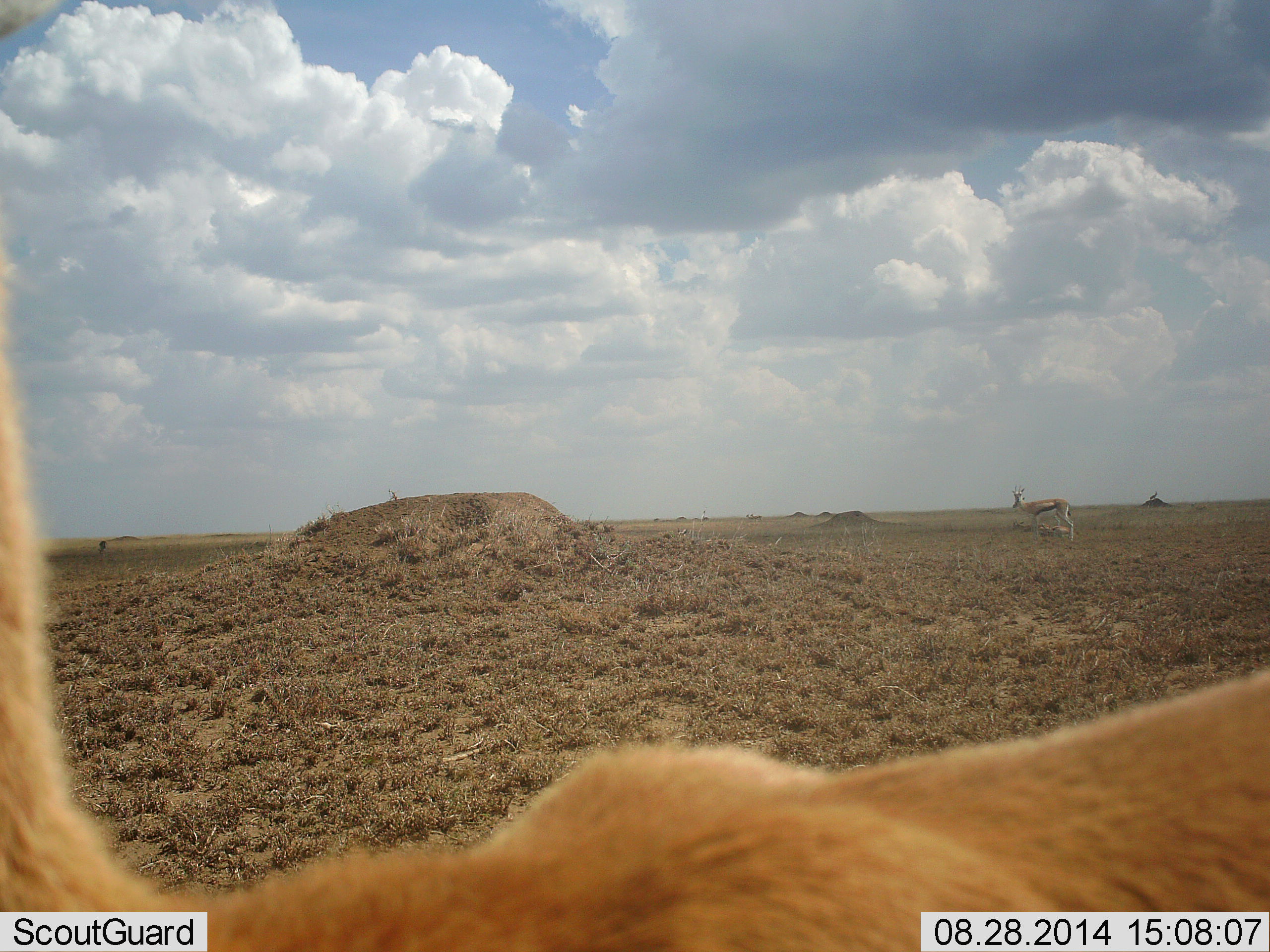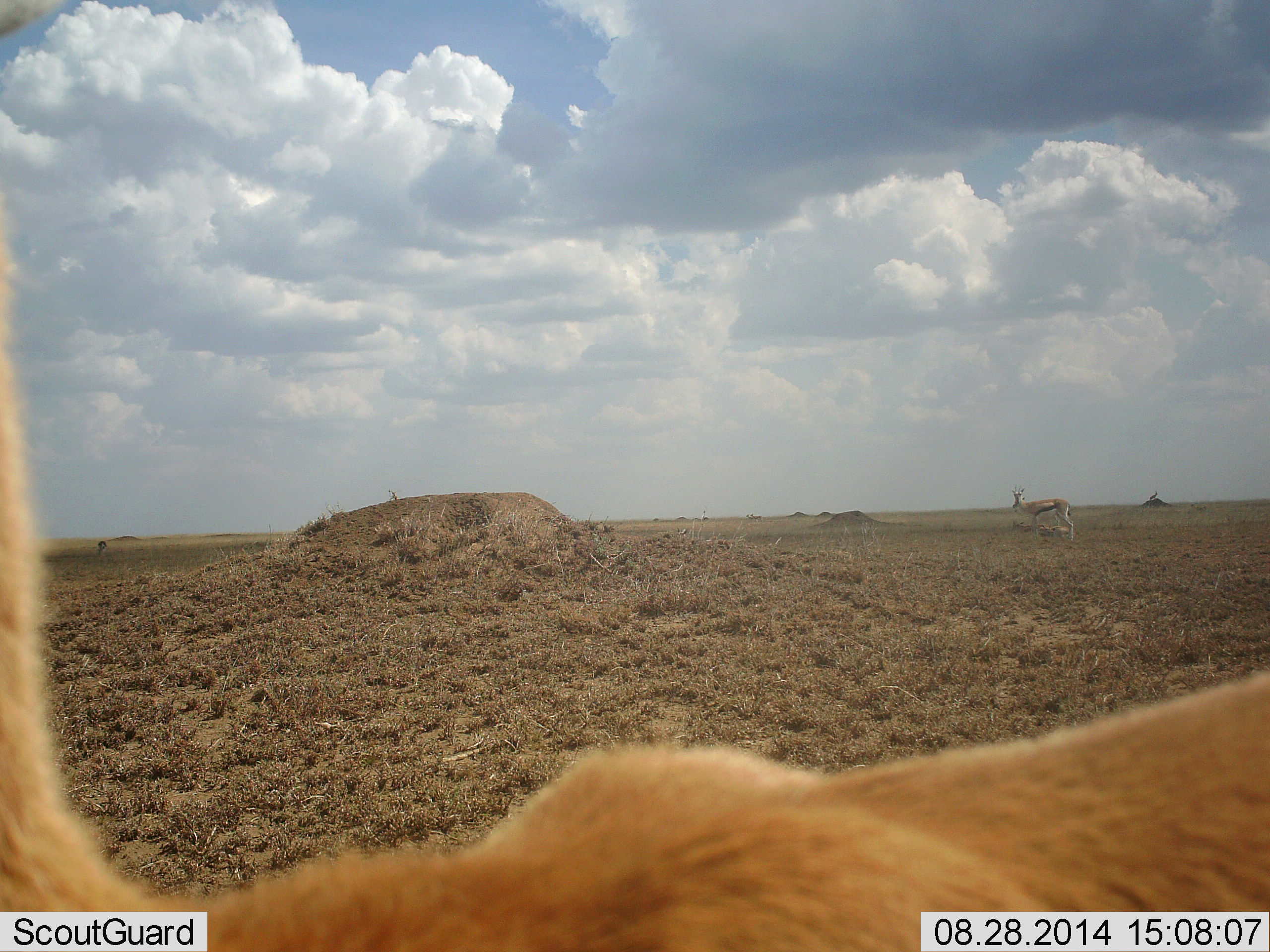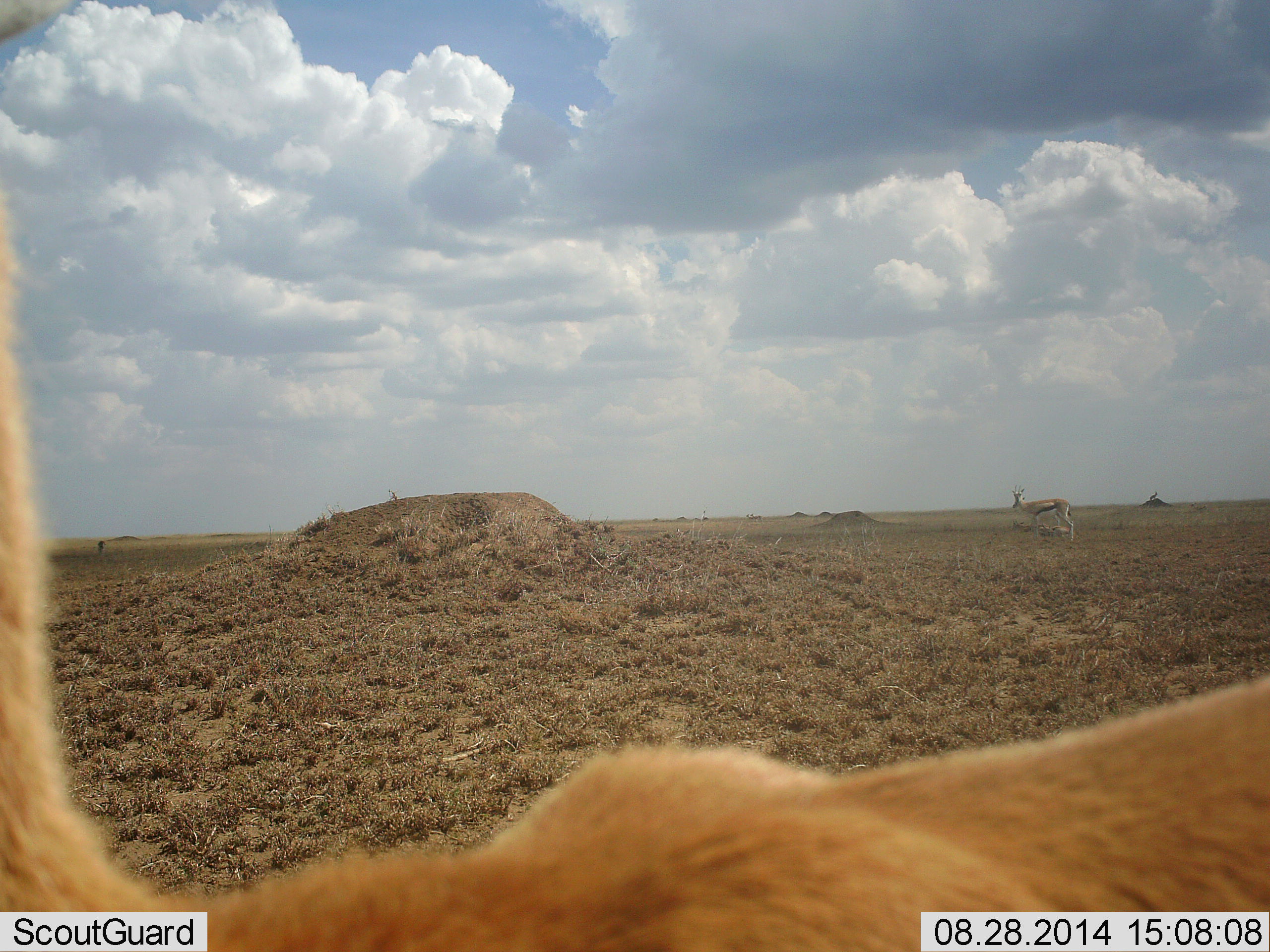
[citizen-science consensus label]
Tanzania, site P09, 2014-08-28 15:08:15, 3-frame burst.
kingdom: Animalia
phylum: Chordata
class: Mammalia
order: Artiodactyla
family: Bovidae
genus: Eudorcas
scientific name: Eudorcas thomsonii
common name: thomson's gazelle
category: gazellethomsons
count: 2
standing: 75%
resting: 8%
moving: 17%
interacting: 8%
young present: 0%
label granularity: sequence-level